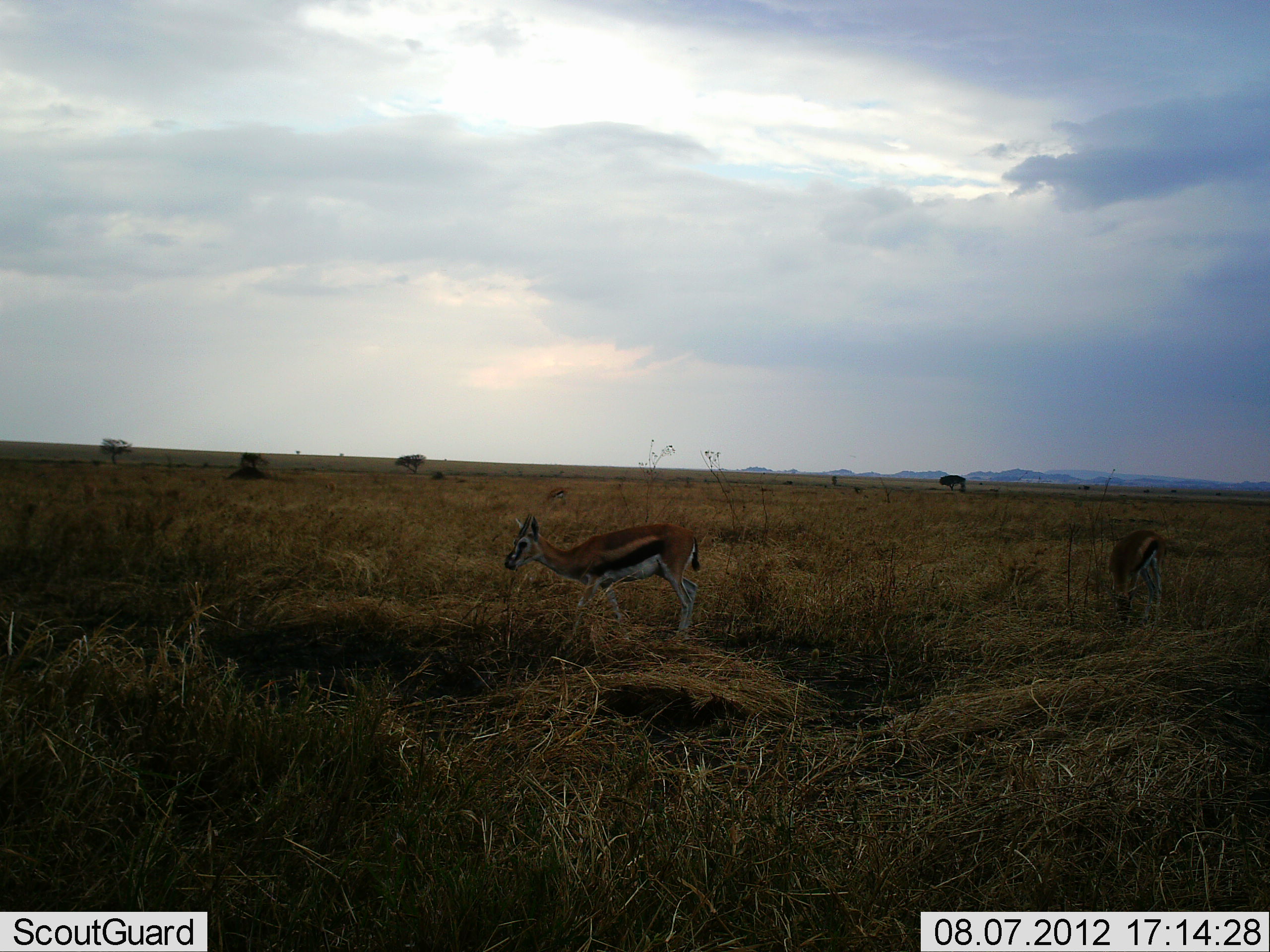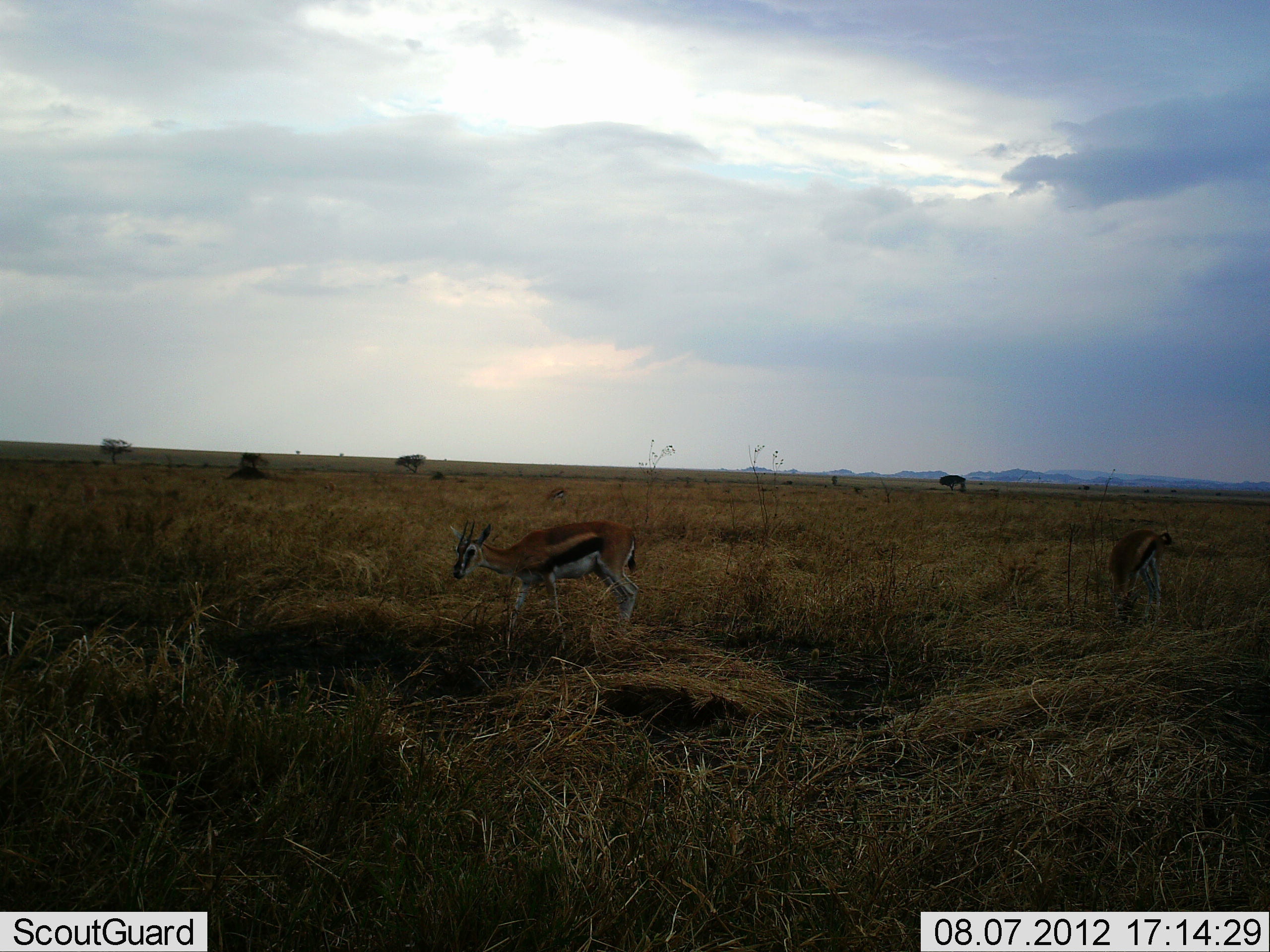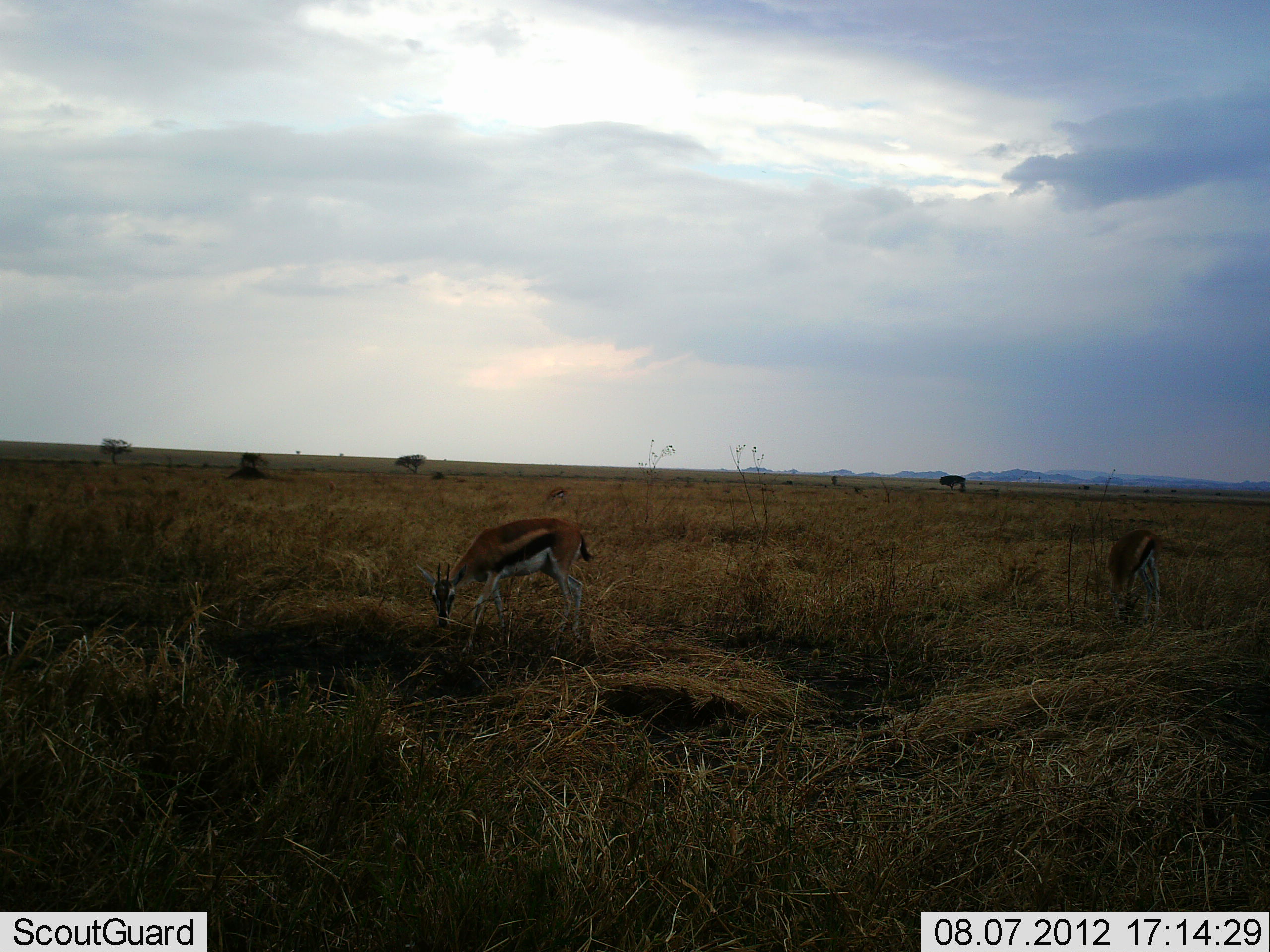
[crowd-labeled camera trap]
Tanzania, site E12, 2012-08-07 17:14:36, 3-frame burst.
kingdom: Animalia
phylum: Chordata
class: Mammalia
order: Artiodactyla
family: Bovidae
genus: Eudorcas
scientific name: Eudorcas thomsonii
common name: thomson's gazelle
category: gazellethomsons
Gazellethomsons (thomson's gazelle) (Eudorcas thomsonii), count 2. Behavior (volunteer vote fractions): standing 50%, resting 0%, moving 70%, interacting 0%. Young present (vote fraction): 0%. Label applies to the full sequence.